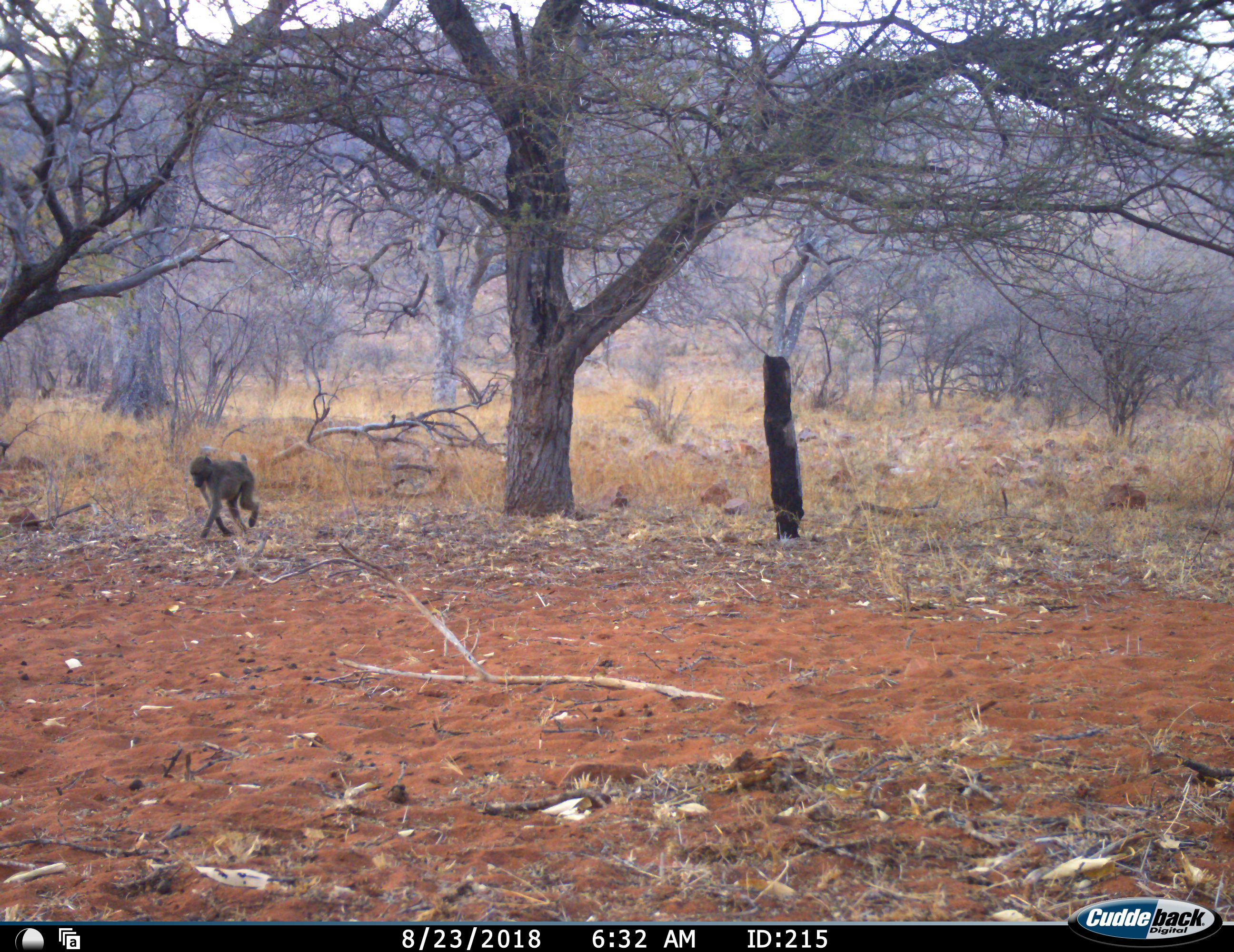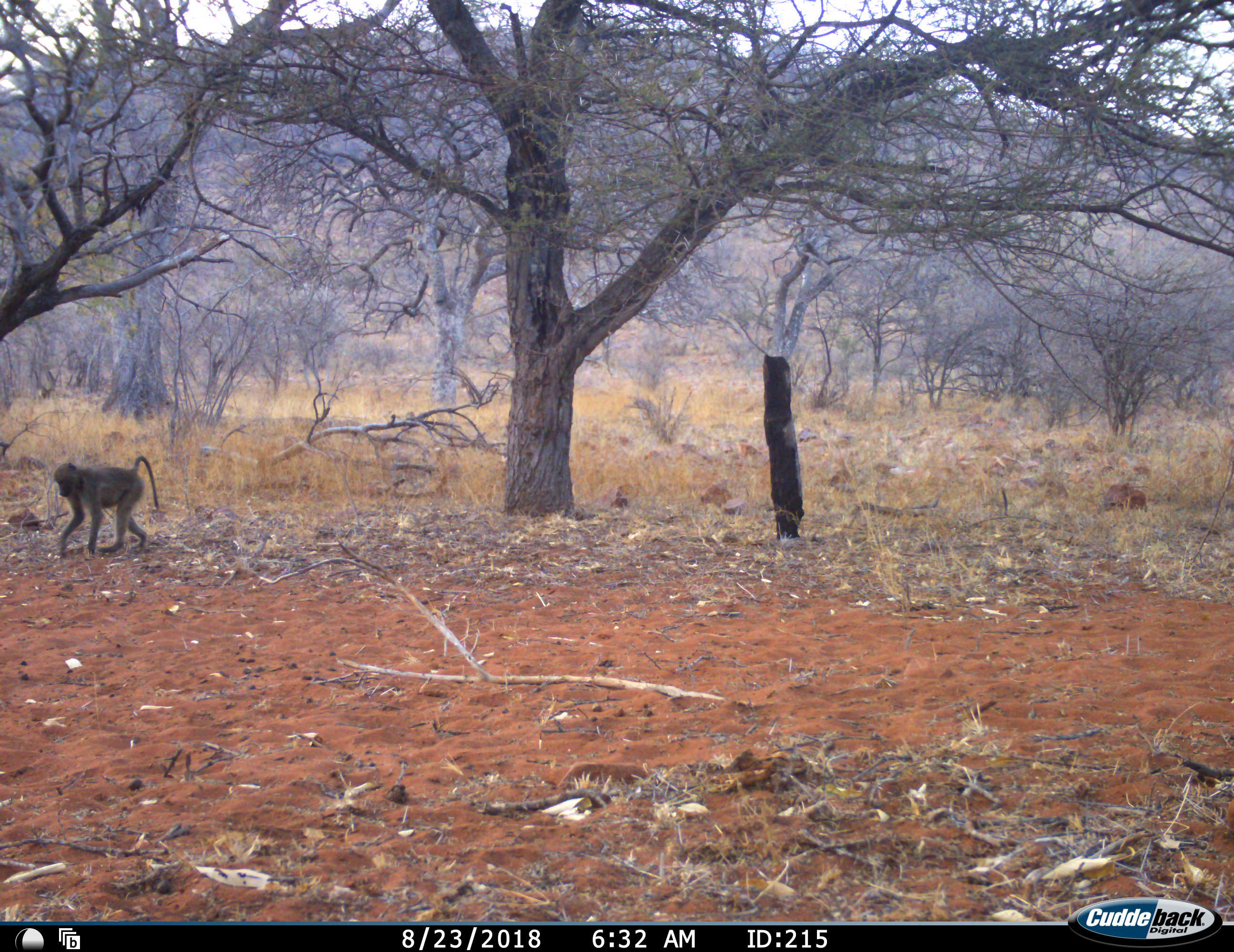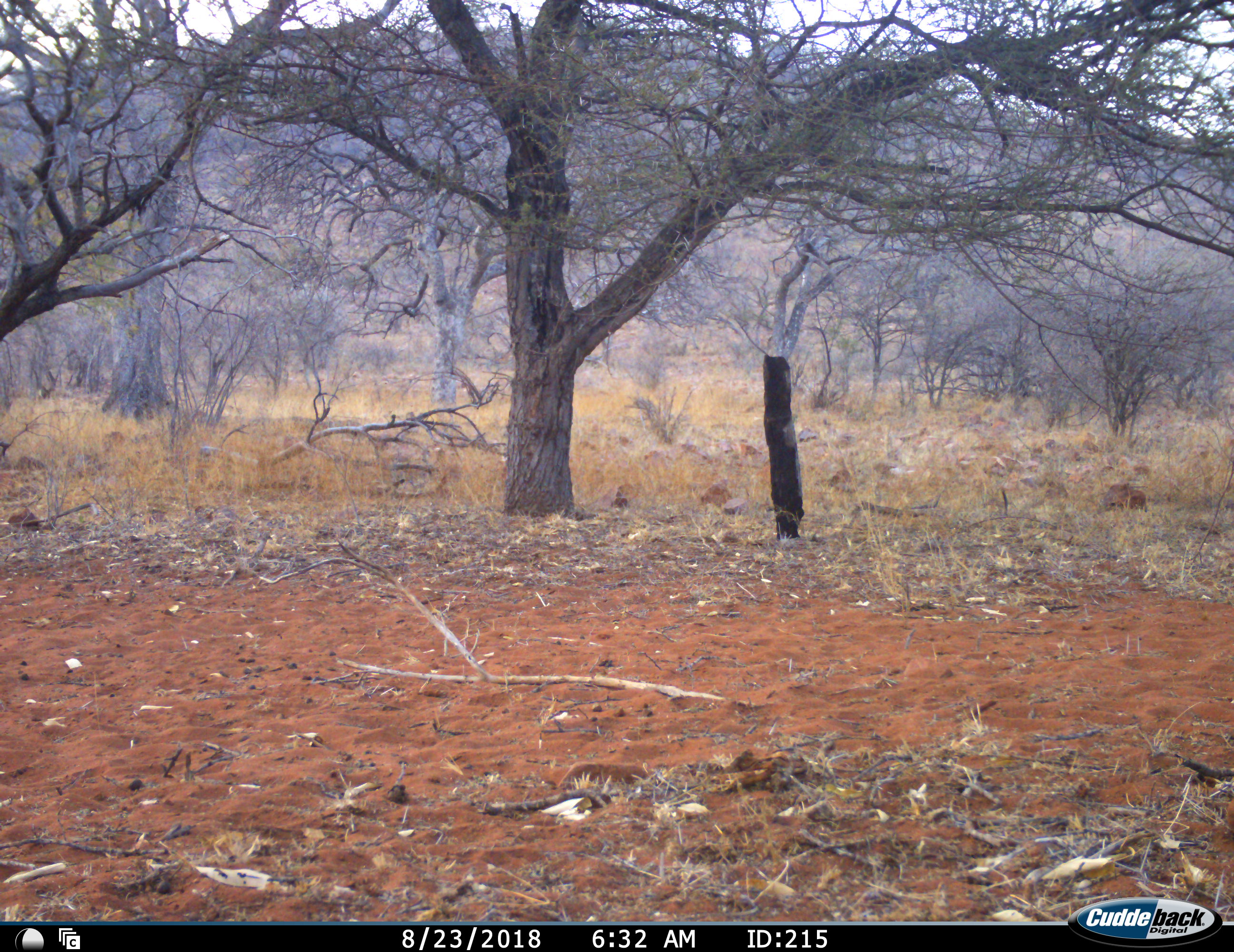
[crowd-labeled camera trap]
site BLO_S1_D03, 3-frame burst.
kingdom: Animalia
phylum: Chordata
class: Mammalia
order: Primates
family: Cercopithecidae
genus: Papio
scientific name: Papio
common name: baboon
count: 1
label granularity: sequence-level